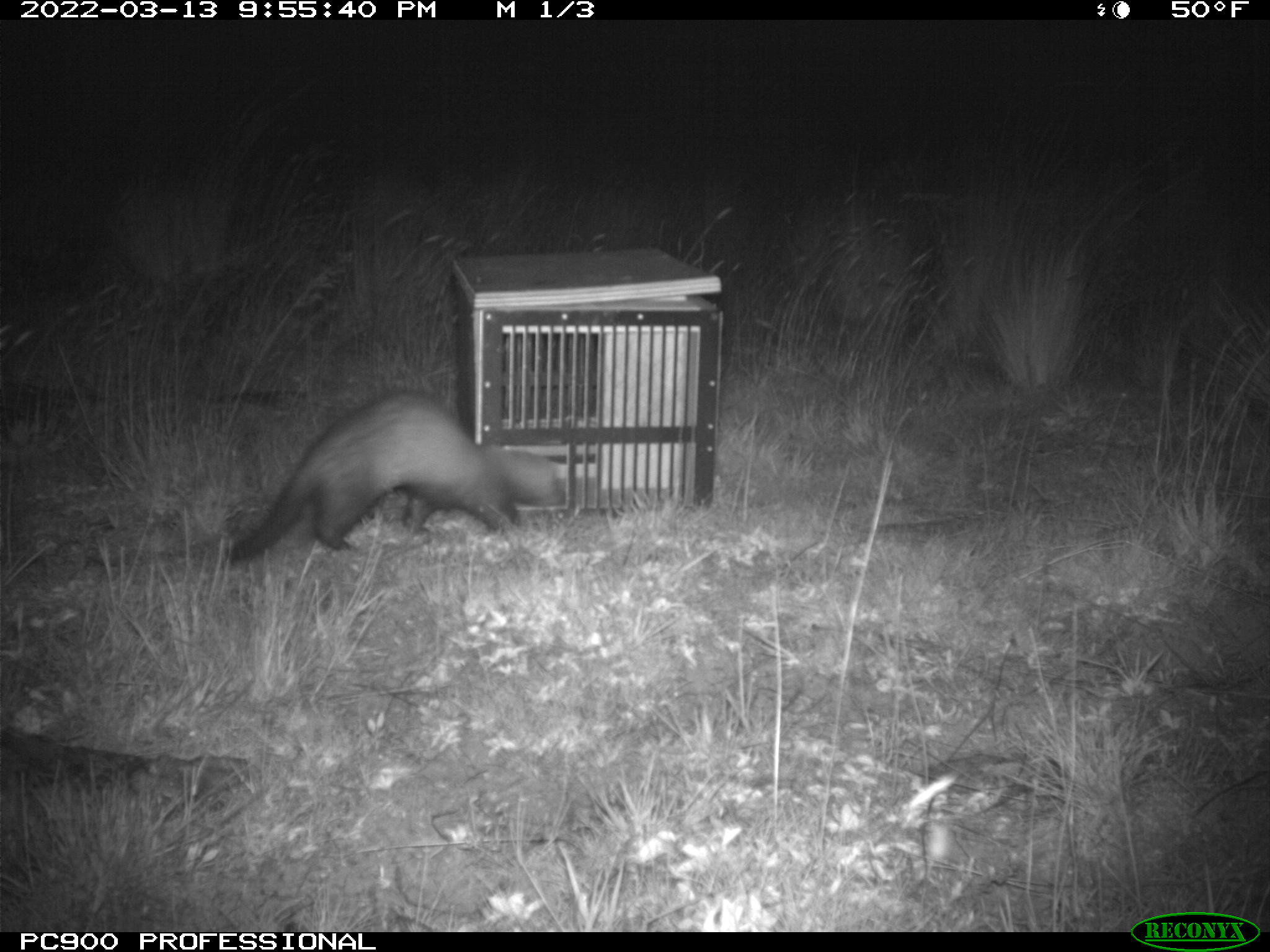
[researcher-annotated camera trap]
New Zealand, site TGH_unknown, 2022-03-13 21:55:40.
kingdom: Animalia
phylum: Chordata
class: Mammalia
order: Carnivora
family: Mustelidae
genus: Mustela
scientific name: Mustela furo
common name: ferret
Ferret (Mustela furo).